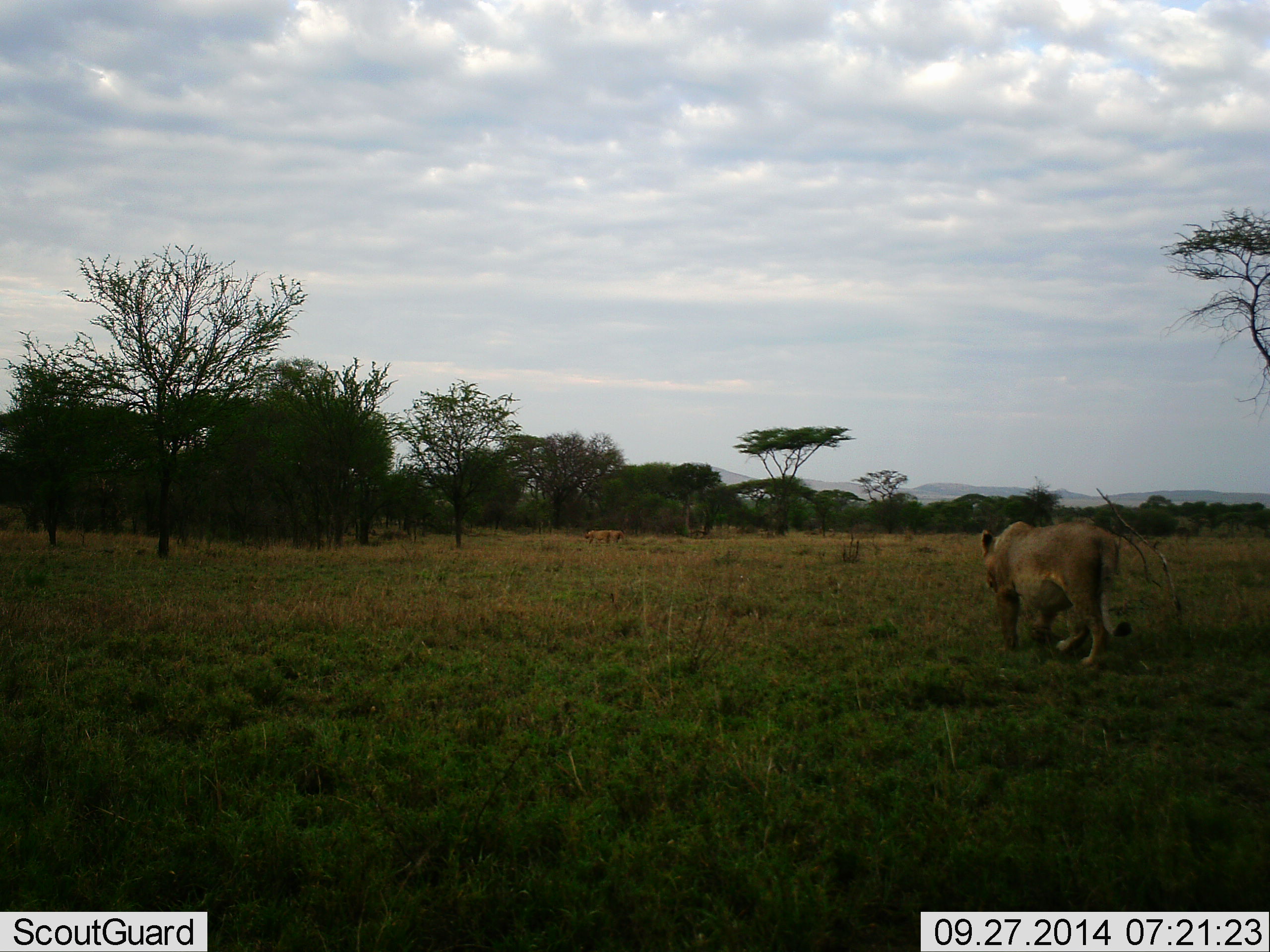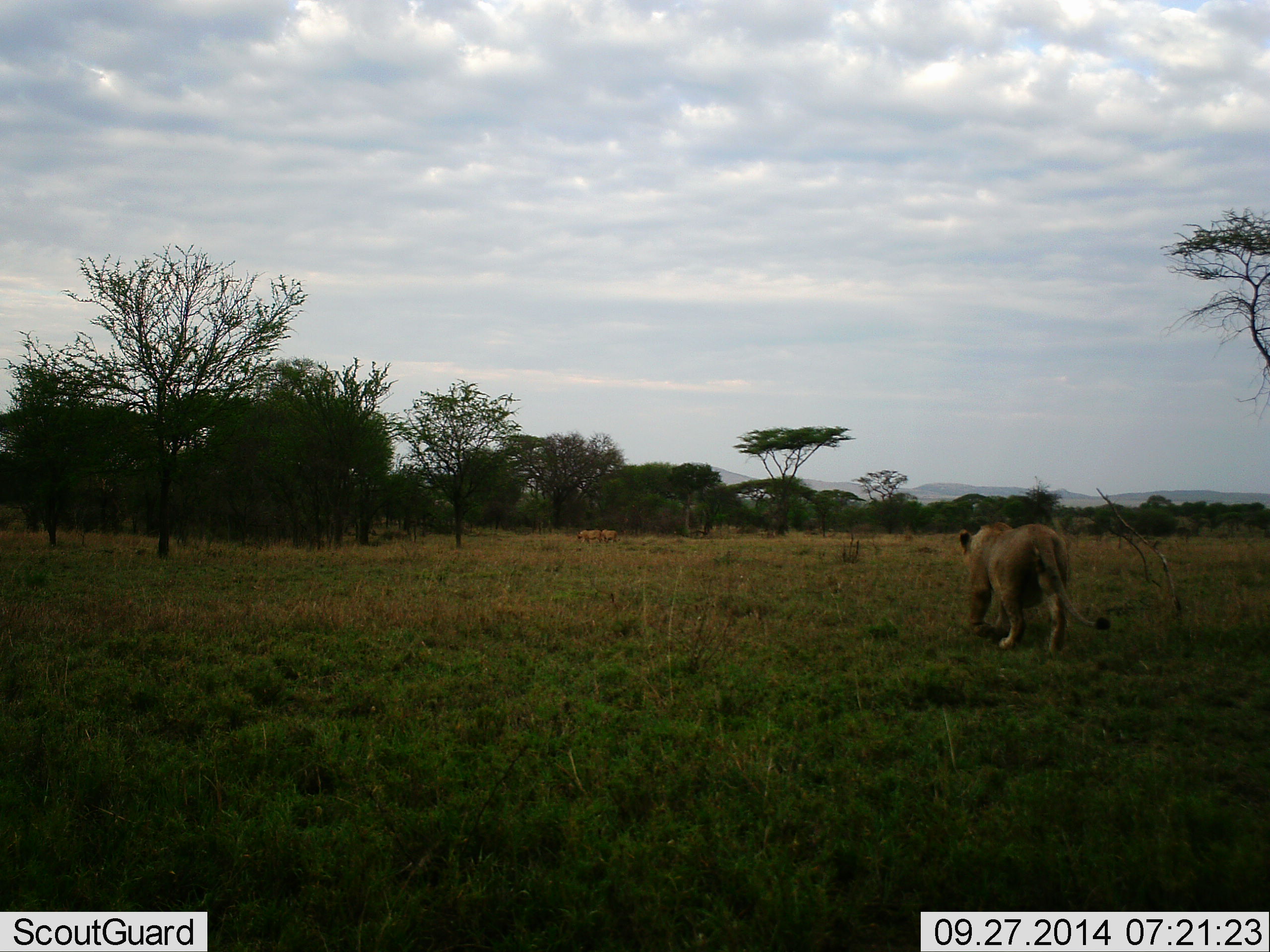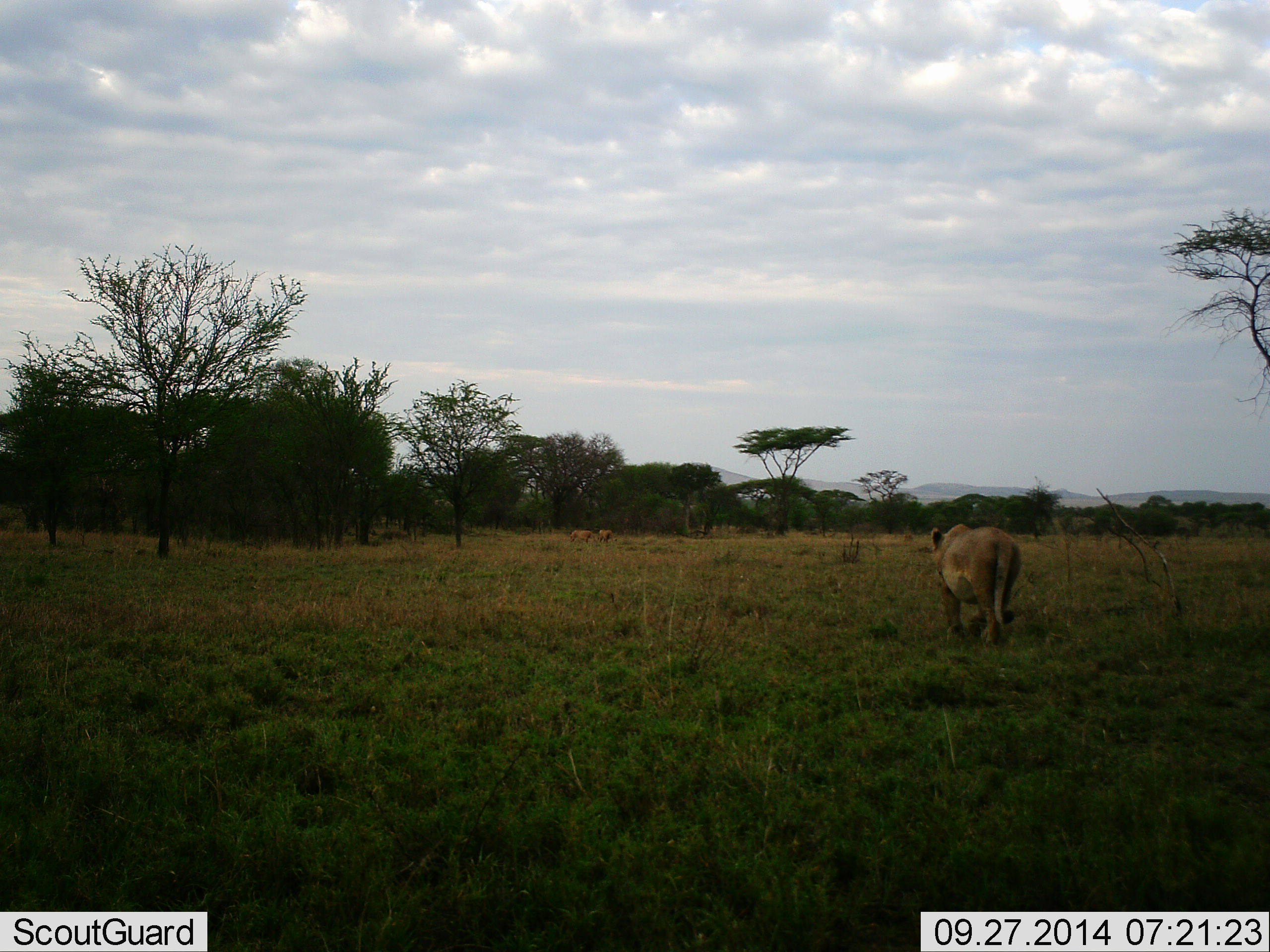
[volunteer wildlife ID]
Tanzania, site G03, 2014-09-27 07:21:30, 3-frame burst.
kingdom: Animalia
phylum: Chordata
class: Mammalia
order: Carnivora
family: Felidae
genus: Panthera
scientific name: Panthera leo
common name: lion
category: lionfemale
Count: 1.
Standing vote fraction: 15%.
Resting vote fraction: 0%.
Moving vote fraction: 92%.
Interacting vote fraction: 8%.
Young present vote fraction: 0%.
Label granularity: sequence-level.